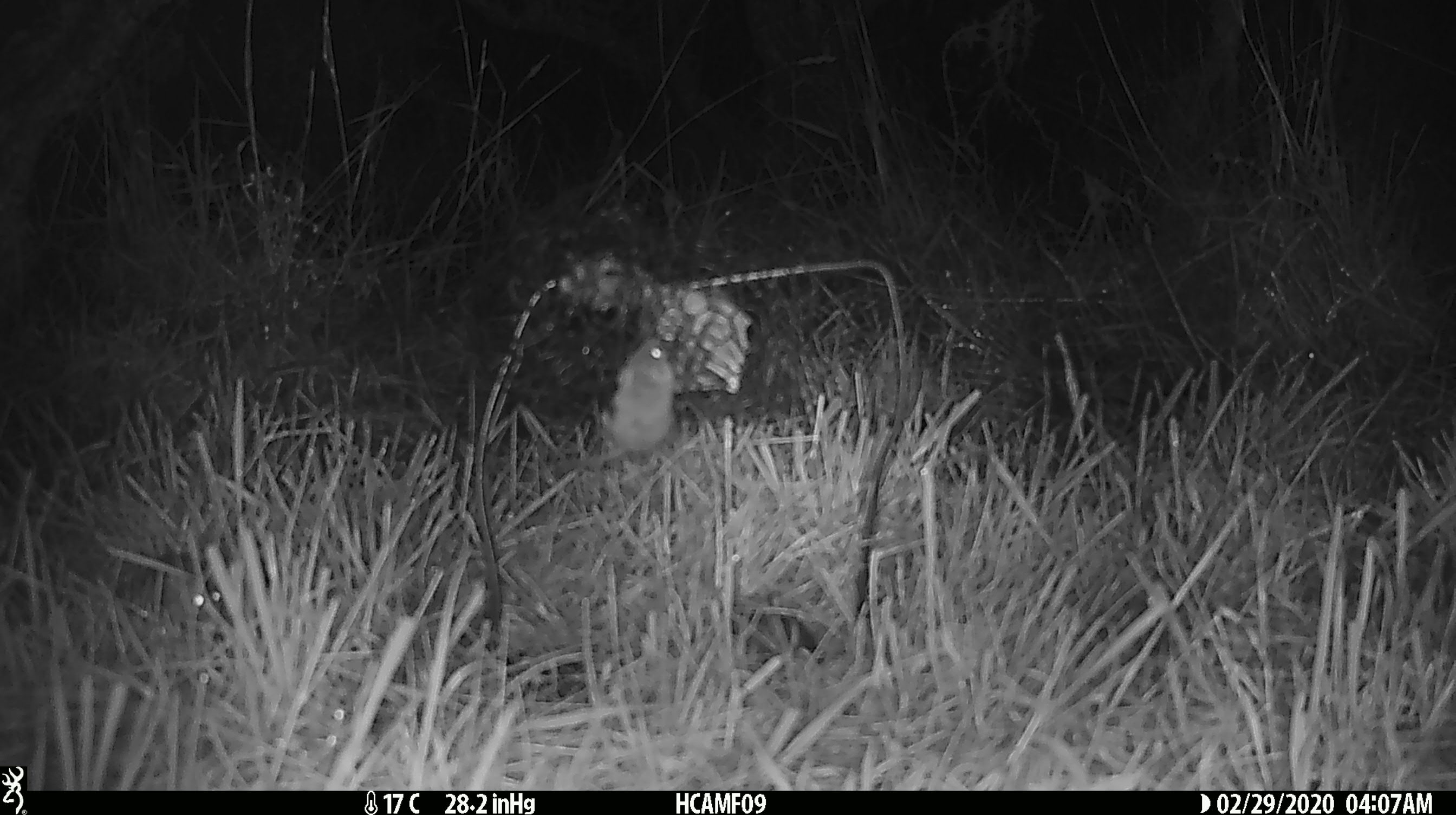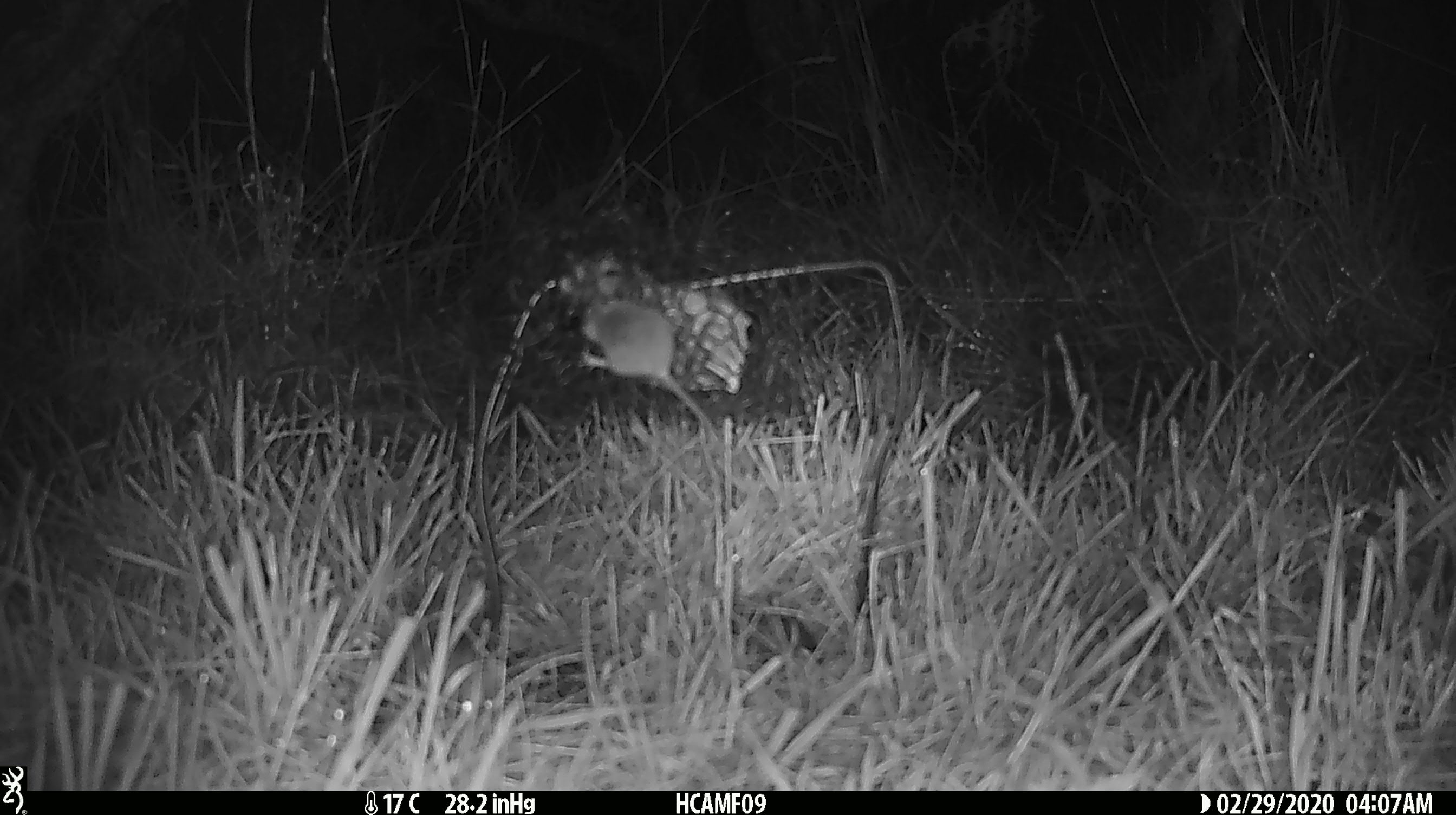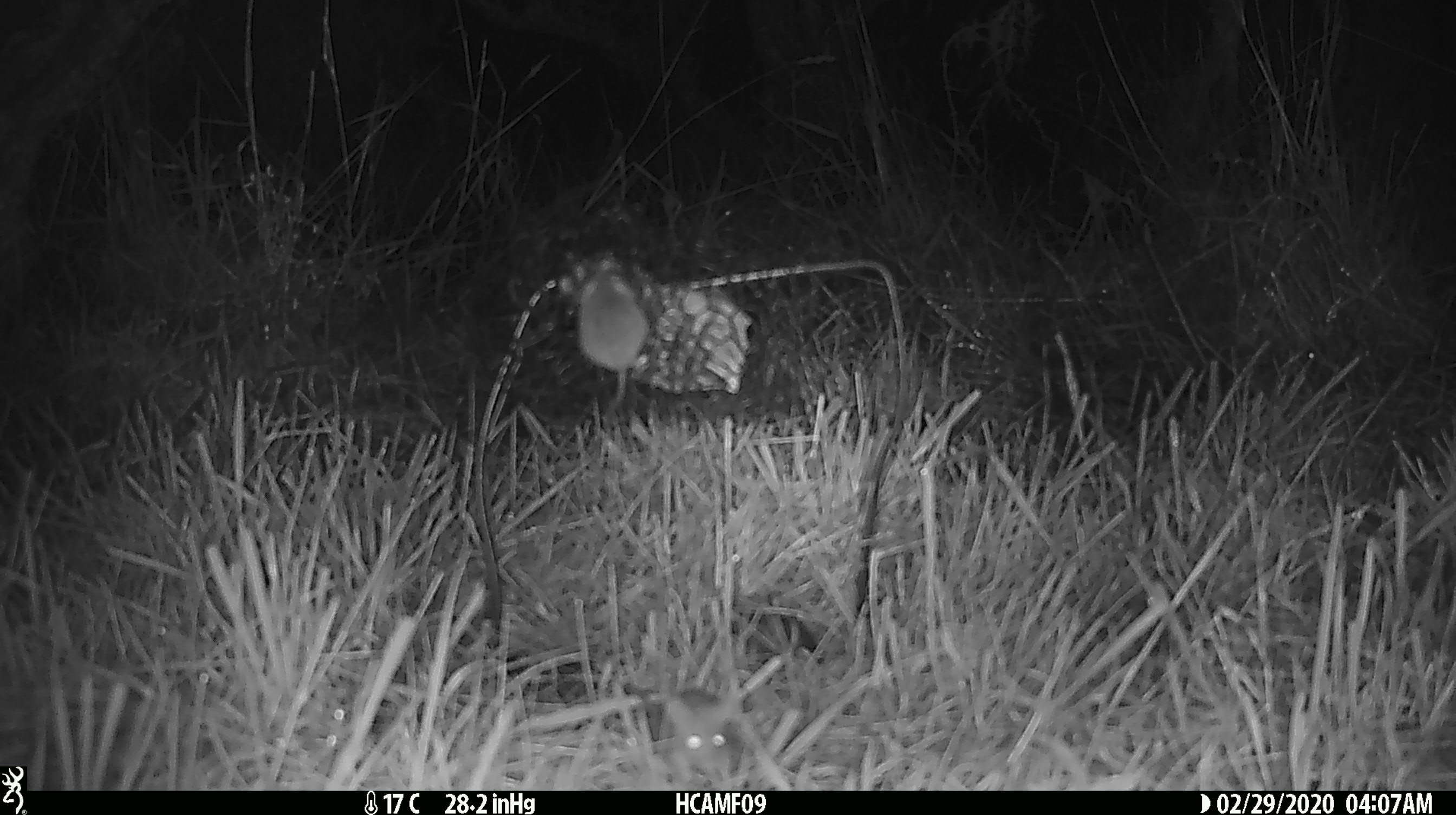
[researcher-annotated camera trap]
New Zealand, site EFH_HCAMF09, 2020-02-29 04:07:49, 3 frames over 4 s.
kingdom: Animalia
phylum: Chordata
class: Mammalia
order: Rodentia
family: Muridae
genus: Mus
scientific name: Mus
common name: mouse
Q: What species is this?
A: Mouse (Mus).